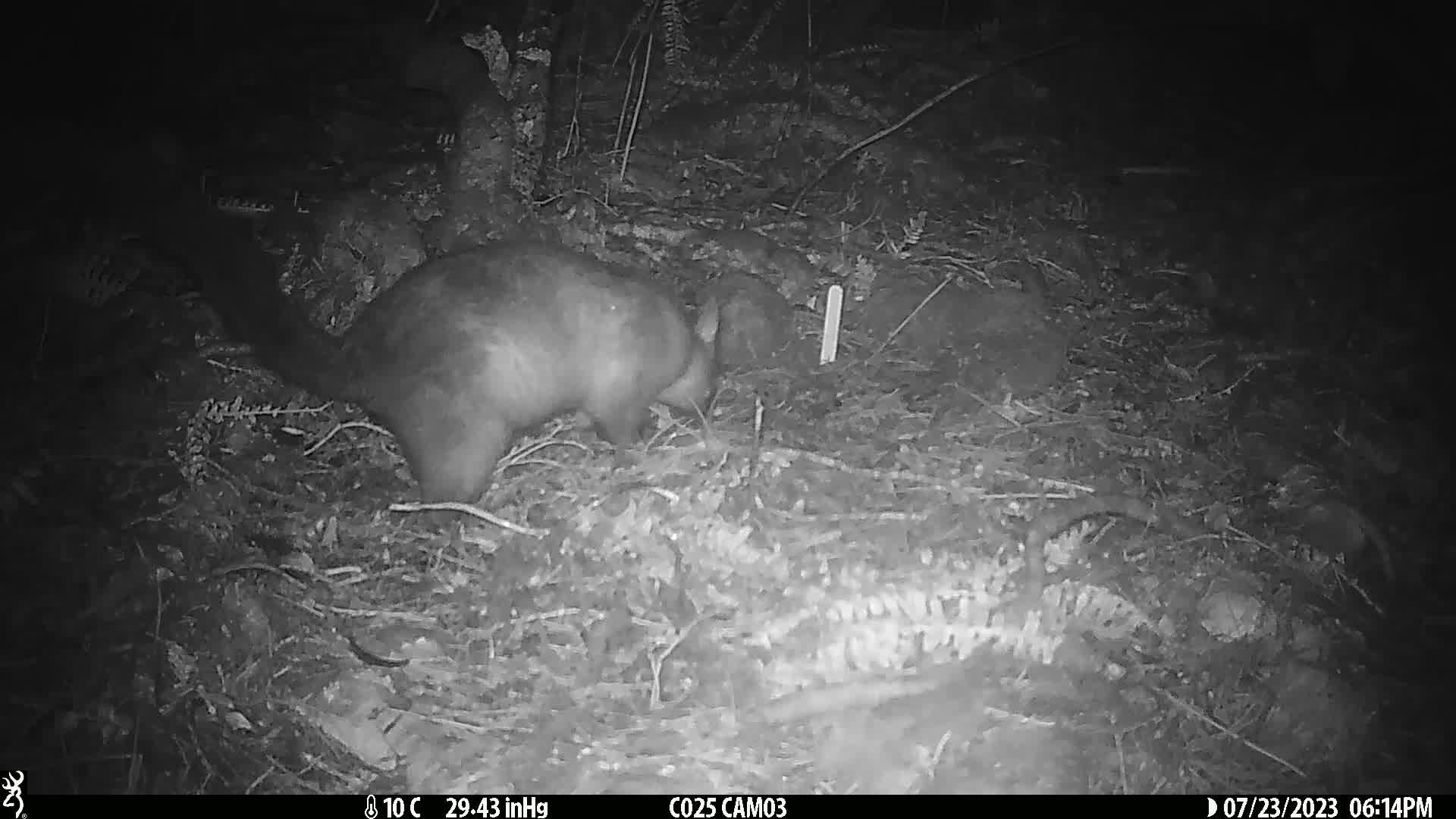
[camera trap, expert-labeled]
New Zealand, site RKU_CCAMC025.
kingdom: Animalia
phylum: Chordata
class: Mammalia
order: Diprotodontia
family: Phalangeridae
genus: Trichosurus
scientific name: Trichosurus vulpecula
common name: common brushtail possum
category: possum